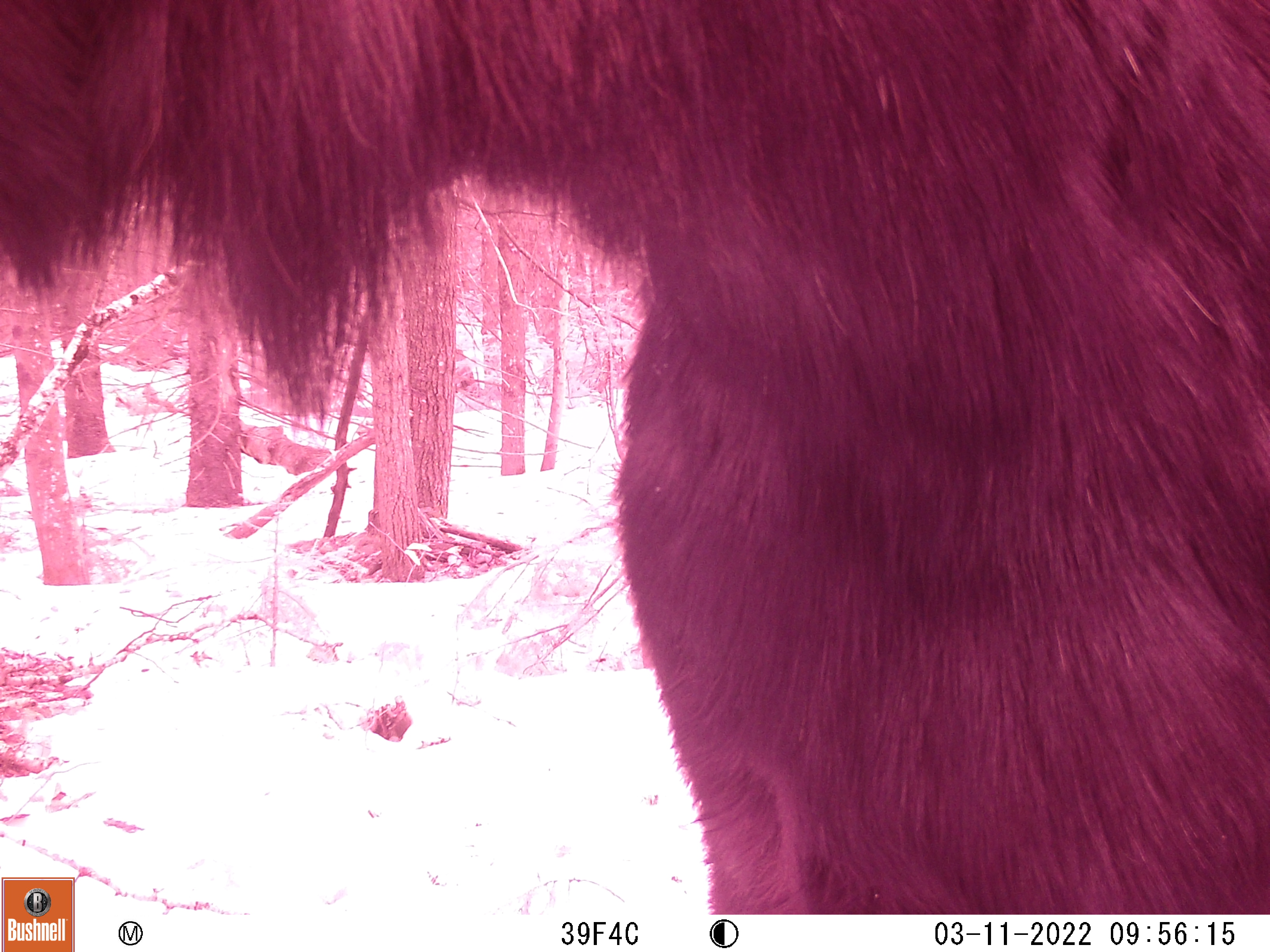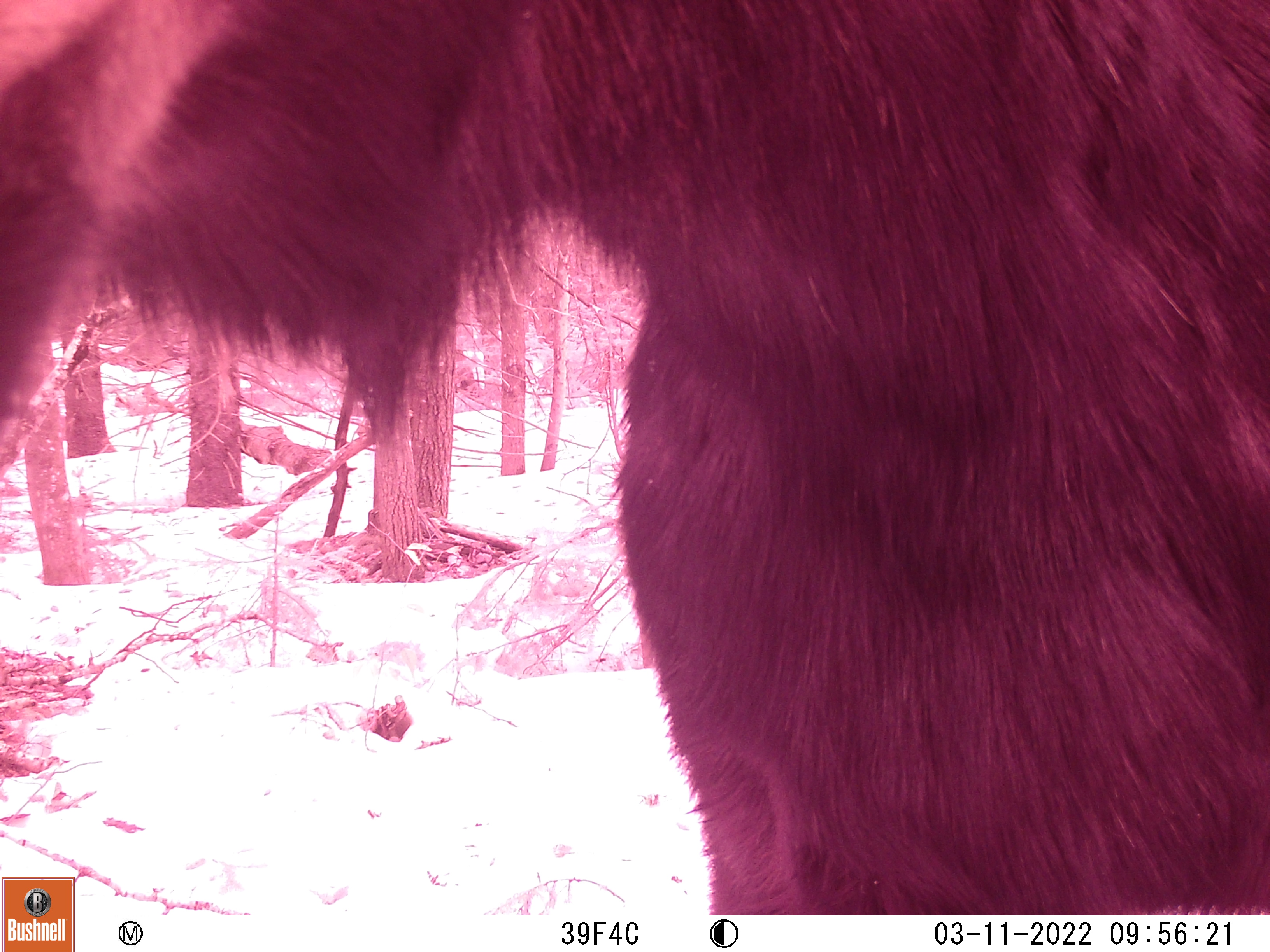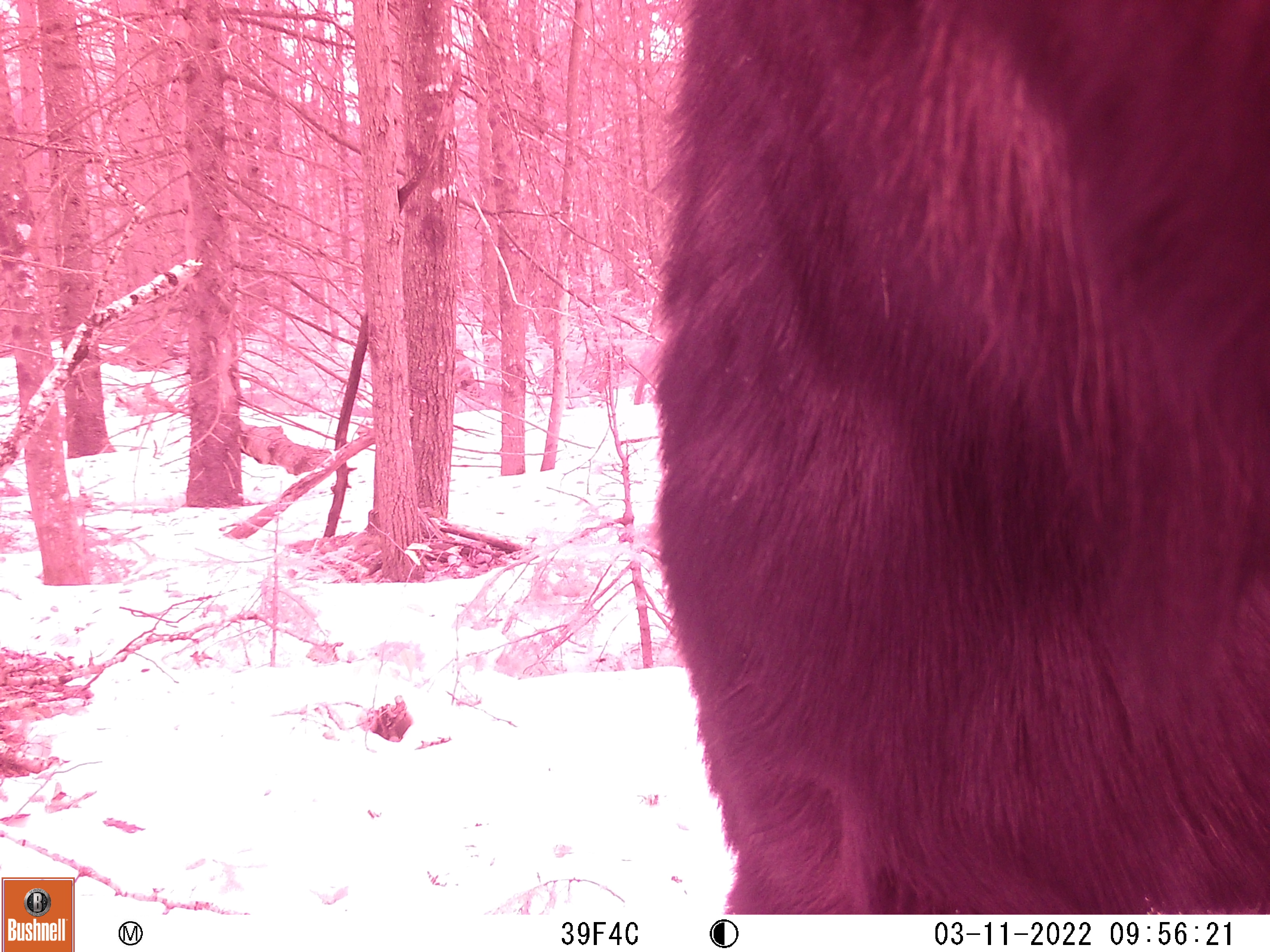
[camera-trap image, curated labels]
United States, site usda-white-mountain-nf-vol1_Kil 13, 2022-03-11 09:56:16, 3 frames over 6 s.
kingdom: Animalia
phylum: Chordata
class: Mammalia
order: Artiodactyla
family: Cervidae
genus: Alces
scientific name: Alces alces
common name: moose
Moose (Alces alces).